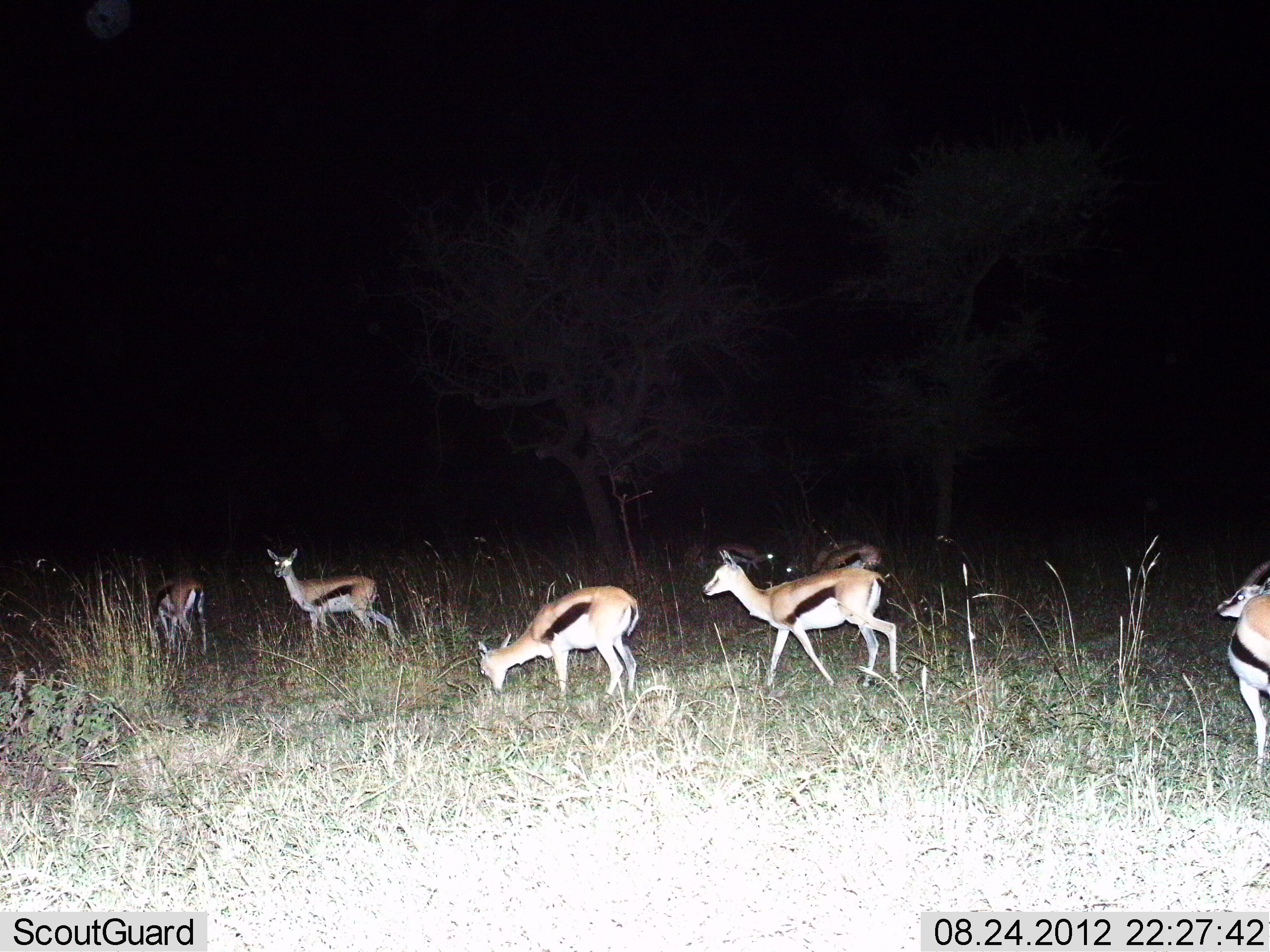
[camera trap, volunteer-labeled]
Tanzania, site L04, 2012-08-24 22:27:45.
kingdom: Animalia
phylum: Chordata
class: Mammalia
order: Artiodactyla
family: Bovidae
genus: Eudorcas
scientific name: Eudorcas thomsonii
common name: thomson's gazelle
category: gazellethomsons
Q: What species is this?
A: Gazellethomsons (thomson's gazelle) (Eudorcas thomsonii).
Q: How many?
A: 7.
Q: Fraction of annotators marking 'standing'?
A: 60%.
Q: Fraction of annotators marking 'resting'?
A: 0%.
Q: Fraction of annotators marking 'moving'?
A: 60%.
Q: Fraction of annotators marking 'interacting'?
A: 0%.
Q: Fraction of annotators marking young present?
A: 0%.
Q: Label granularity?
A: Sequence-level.